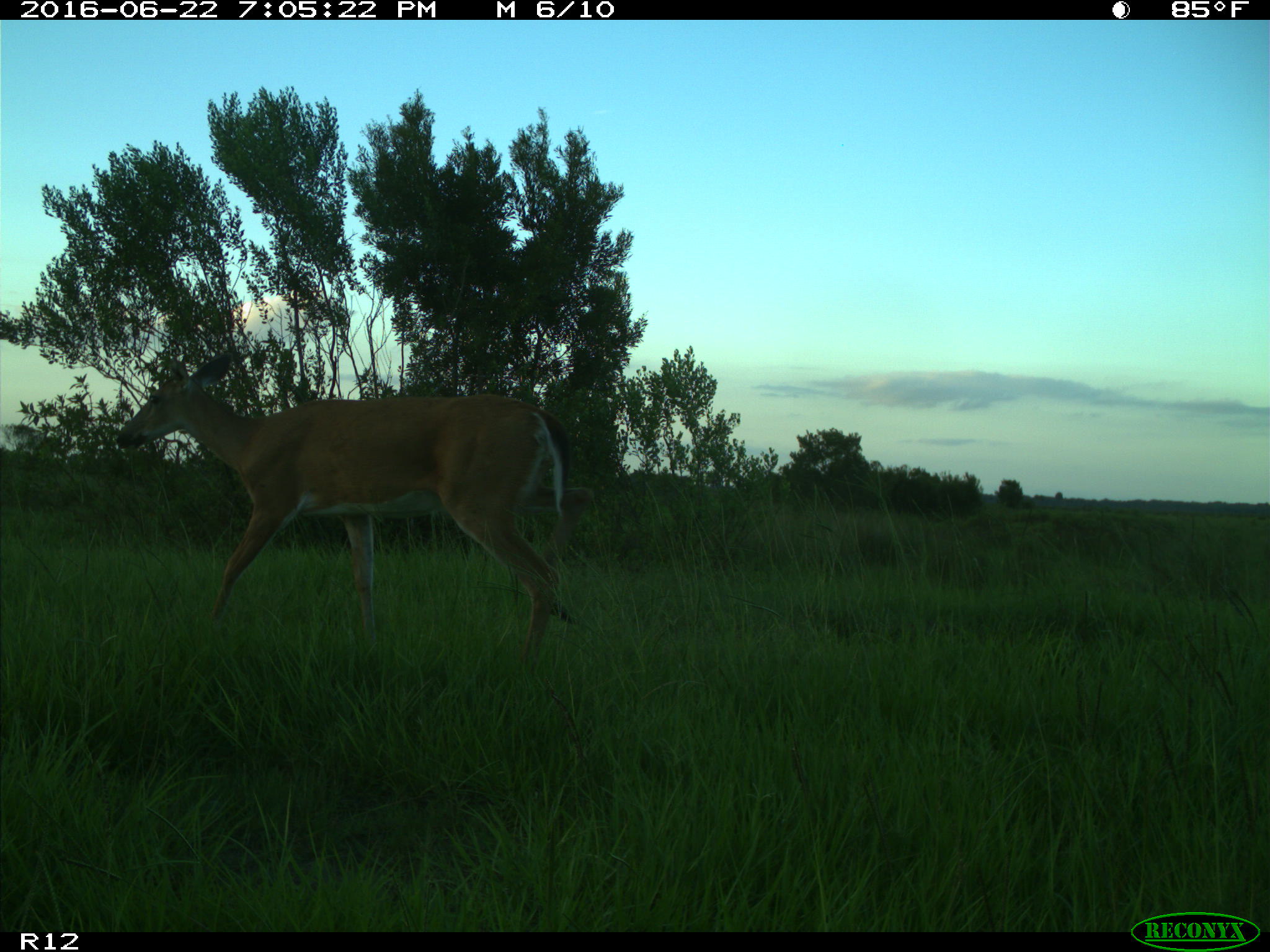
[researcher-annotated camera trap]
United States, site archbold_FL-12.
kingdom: Animalia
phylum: Chordata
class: Mammalia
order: Artiodactyla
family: Cervidae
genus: Odocoileus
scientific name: Odocoileus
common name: deer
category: unidentified deer